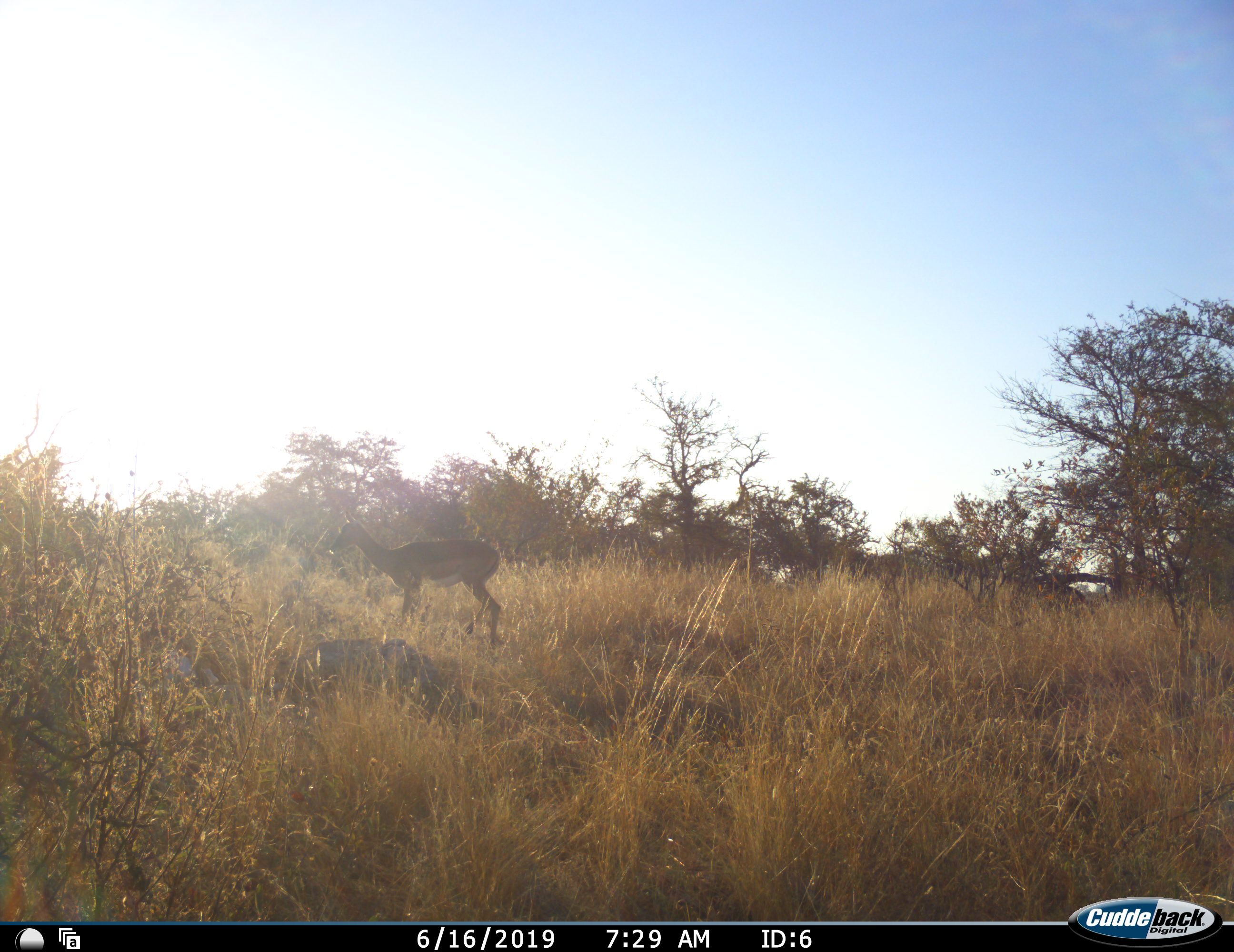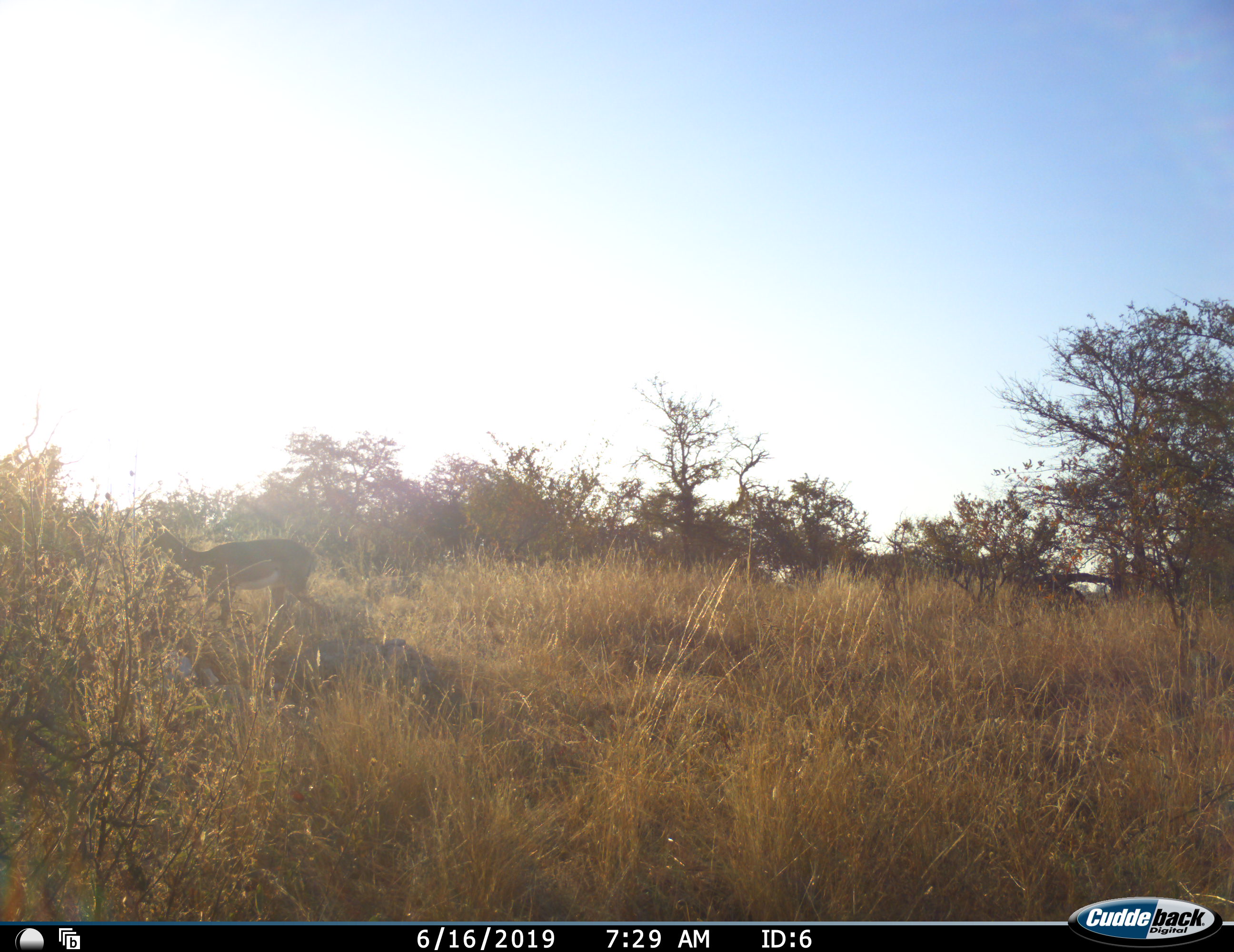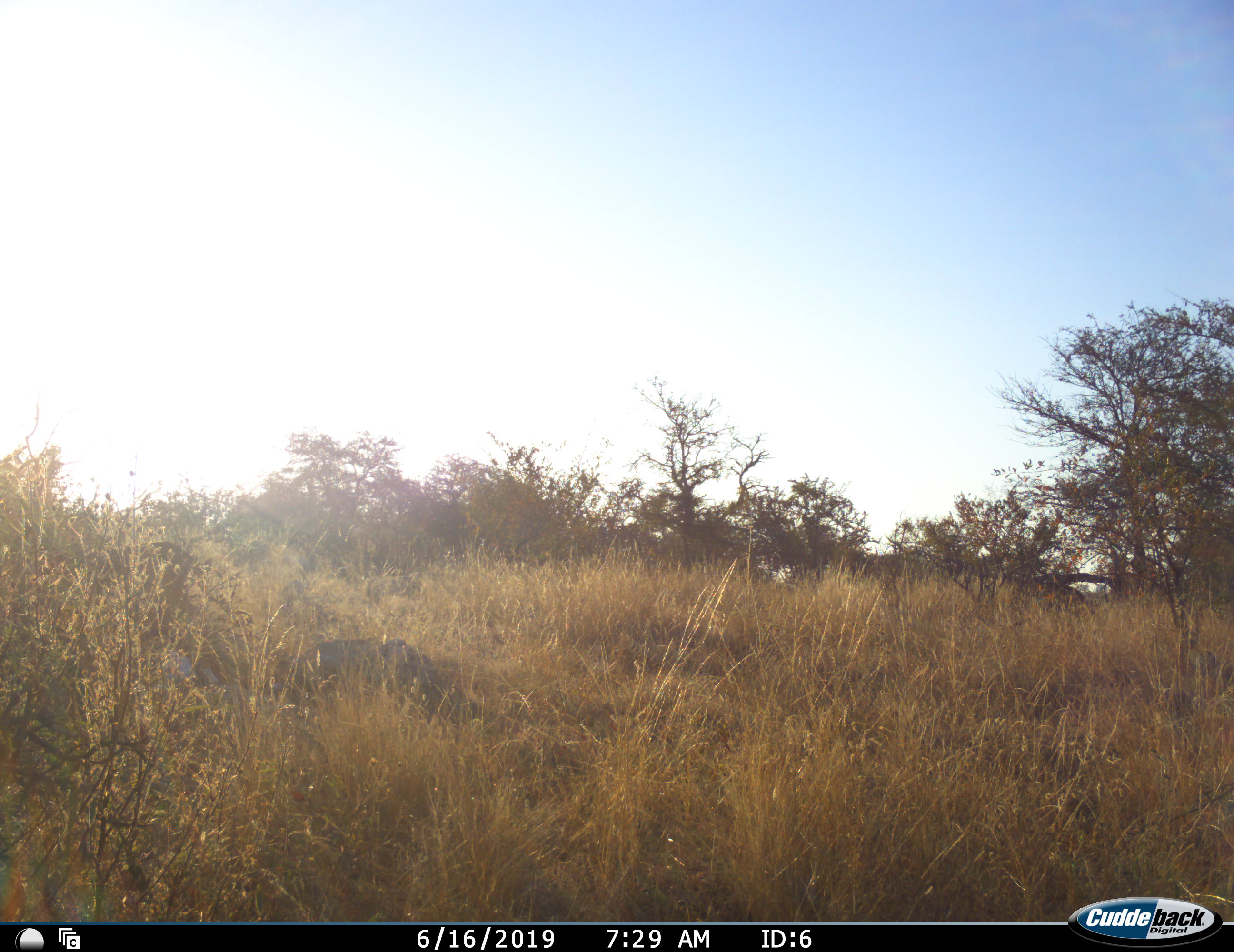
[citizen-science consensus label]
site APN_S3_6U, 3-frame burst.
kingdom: Animalia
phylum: Chordata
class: Mammalia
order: Artiodactyla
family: Bovidae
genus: Aepyceros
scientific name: Aepyceros melampus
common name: impala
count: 1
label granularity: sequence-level